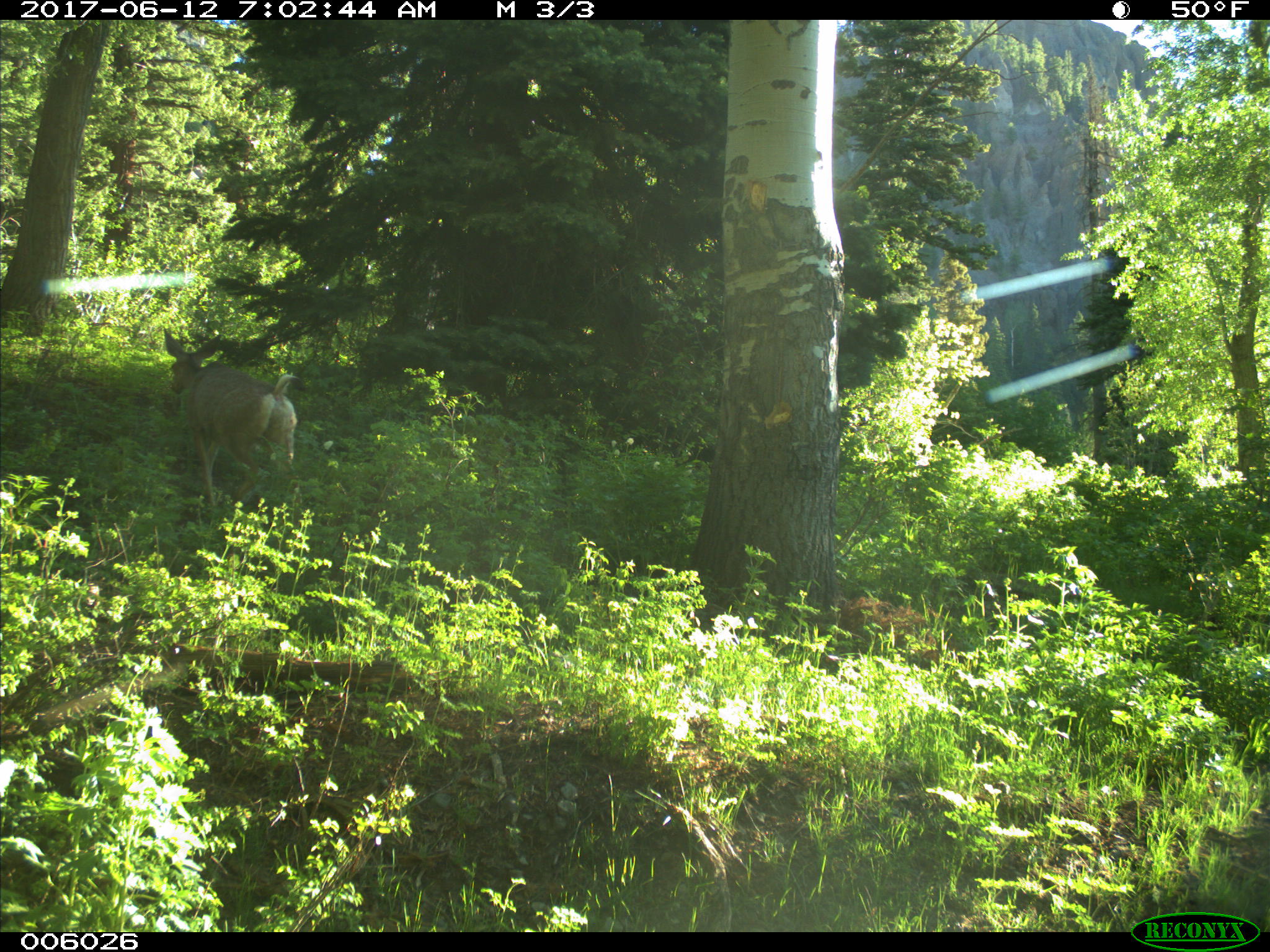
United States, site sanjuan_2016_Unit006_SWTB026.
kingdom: Animalia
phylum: Chordata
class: Mammalia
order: Artiodactyla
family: Cervidae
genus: Odocoileus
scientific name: Odocoileus hemionus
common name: mule deer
Odocoileus hemionus (mule deer).